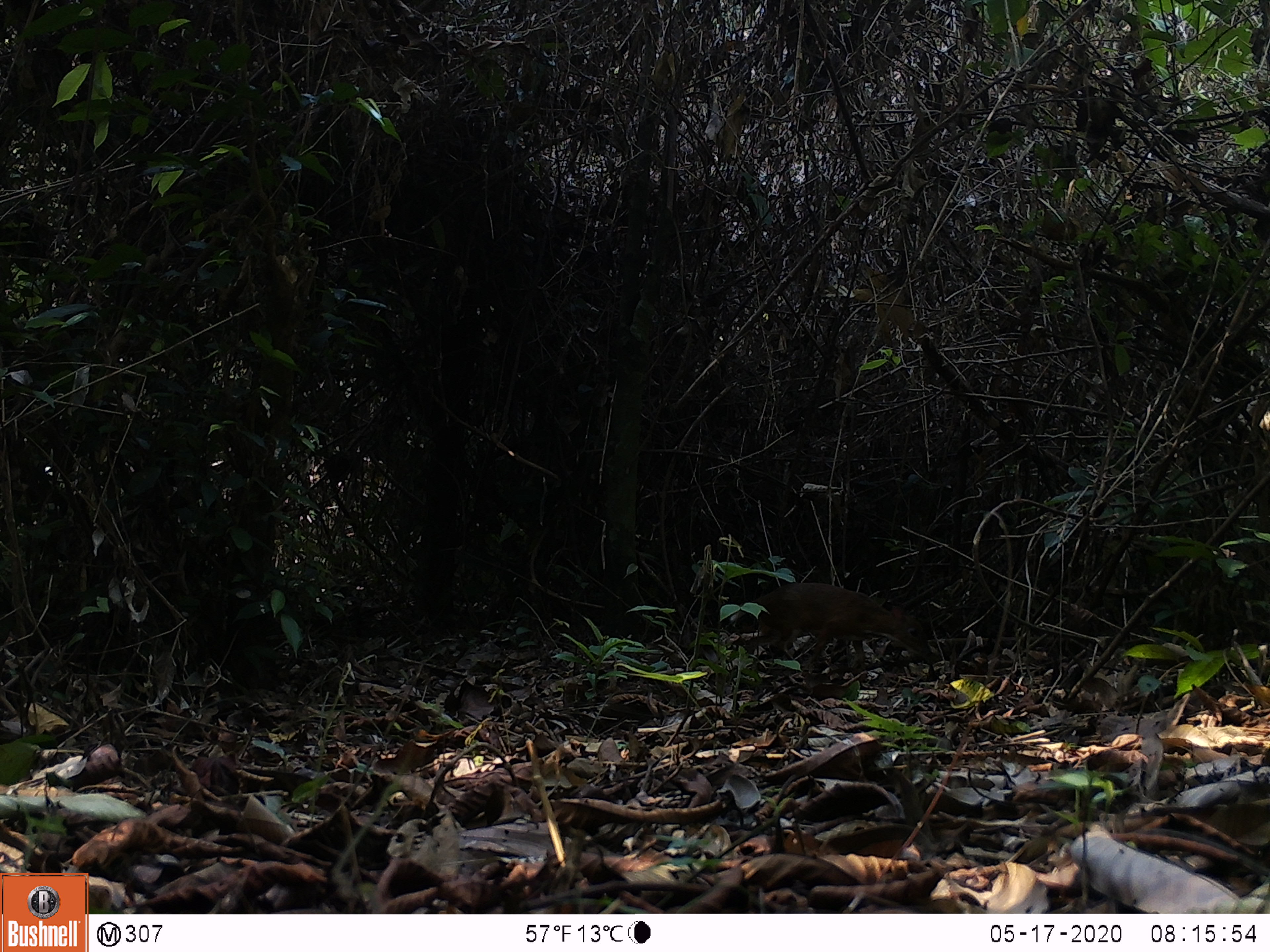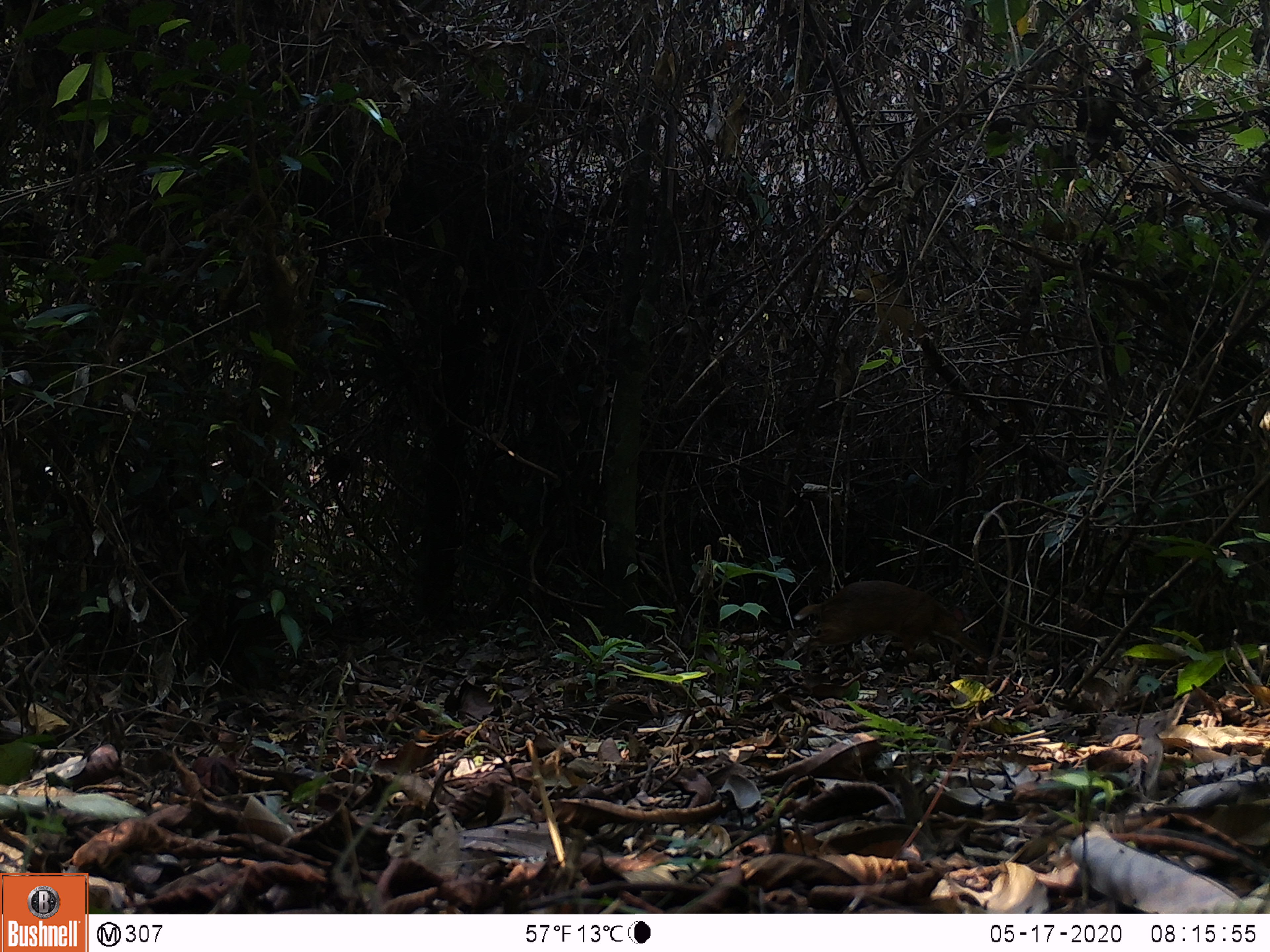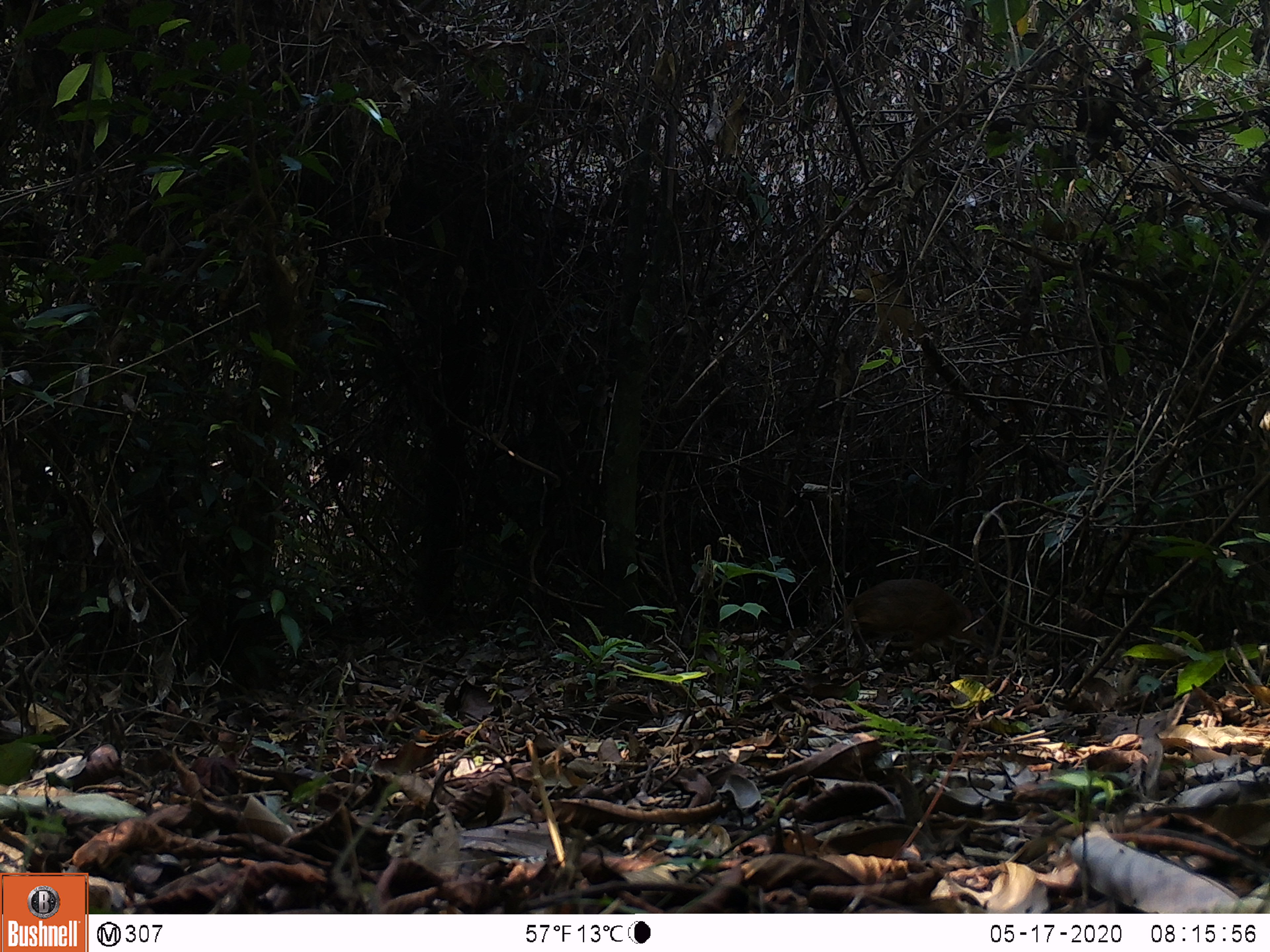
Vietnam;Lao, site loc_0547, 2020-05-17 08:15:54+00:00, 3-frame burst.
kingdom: Animalia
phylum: Chordata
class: Mammalia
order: Artiodactyla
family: Tragulidae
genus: Moschiola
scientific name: Moschiola meminna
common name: chevrotain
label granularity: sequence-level